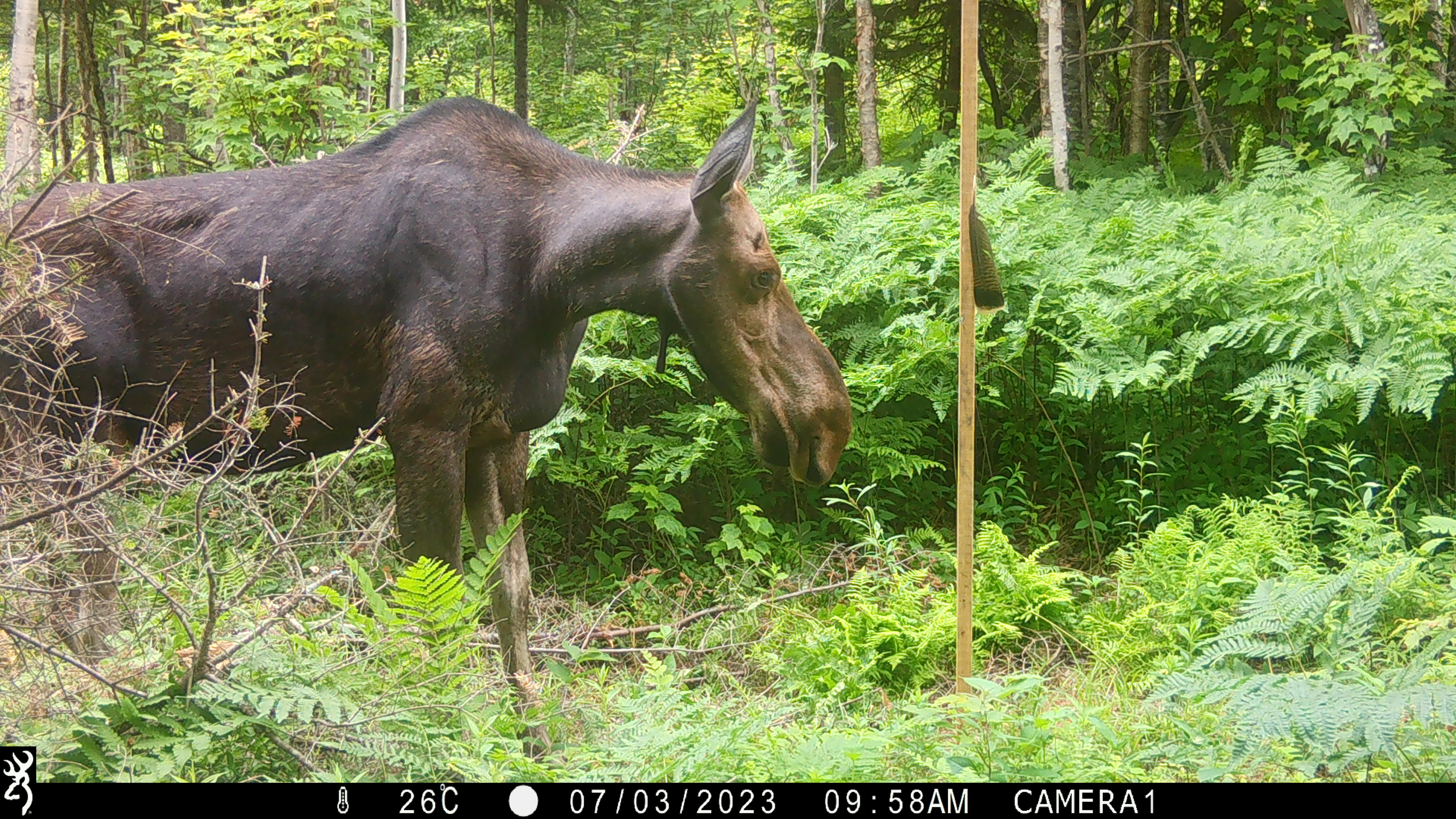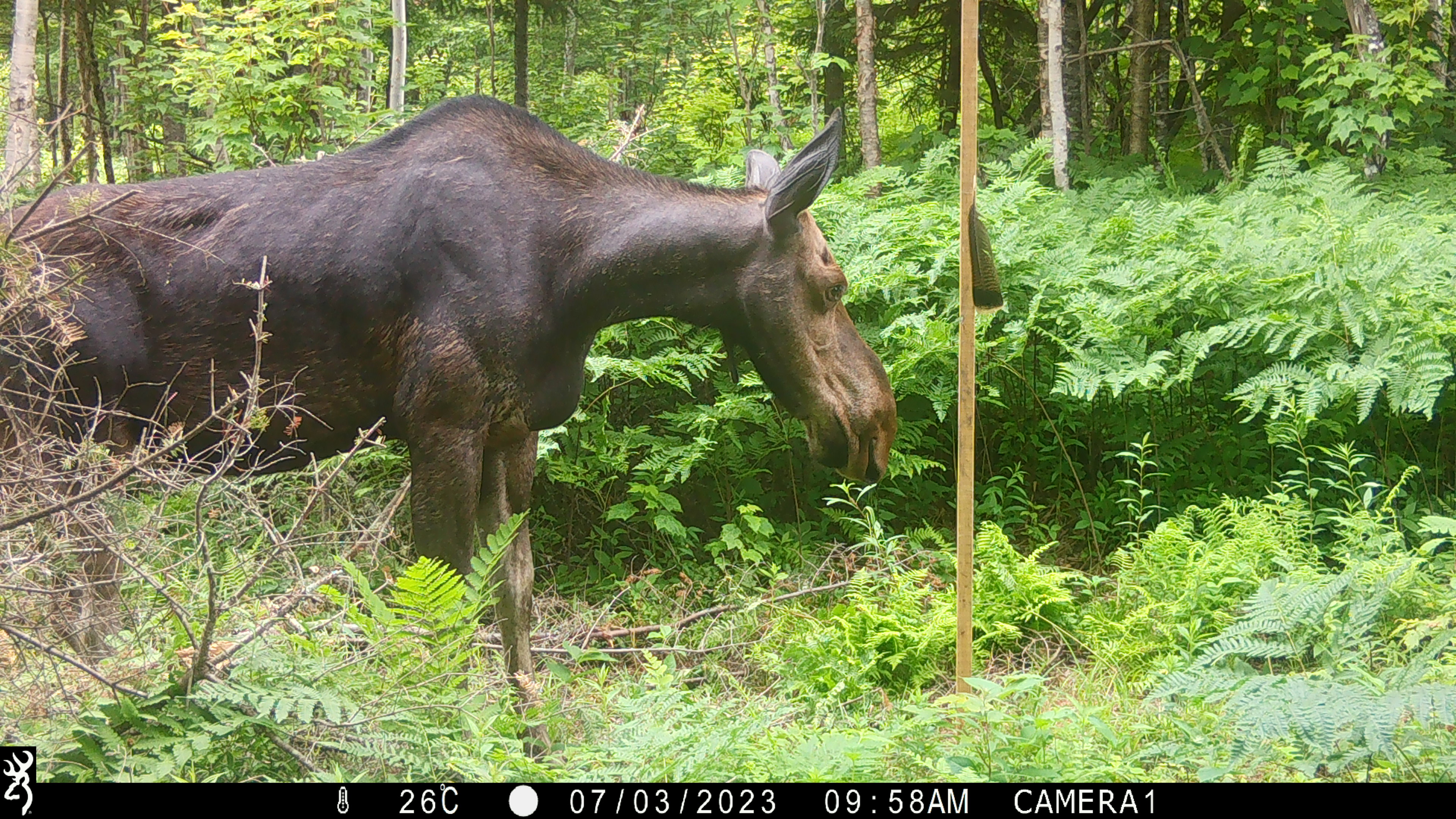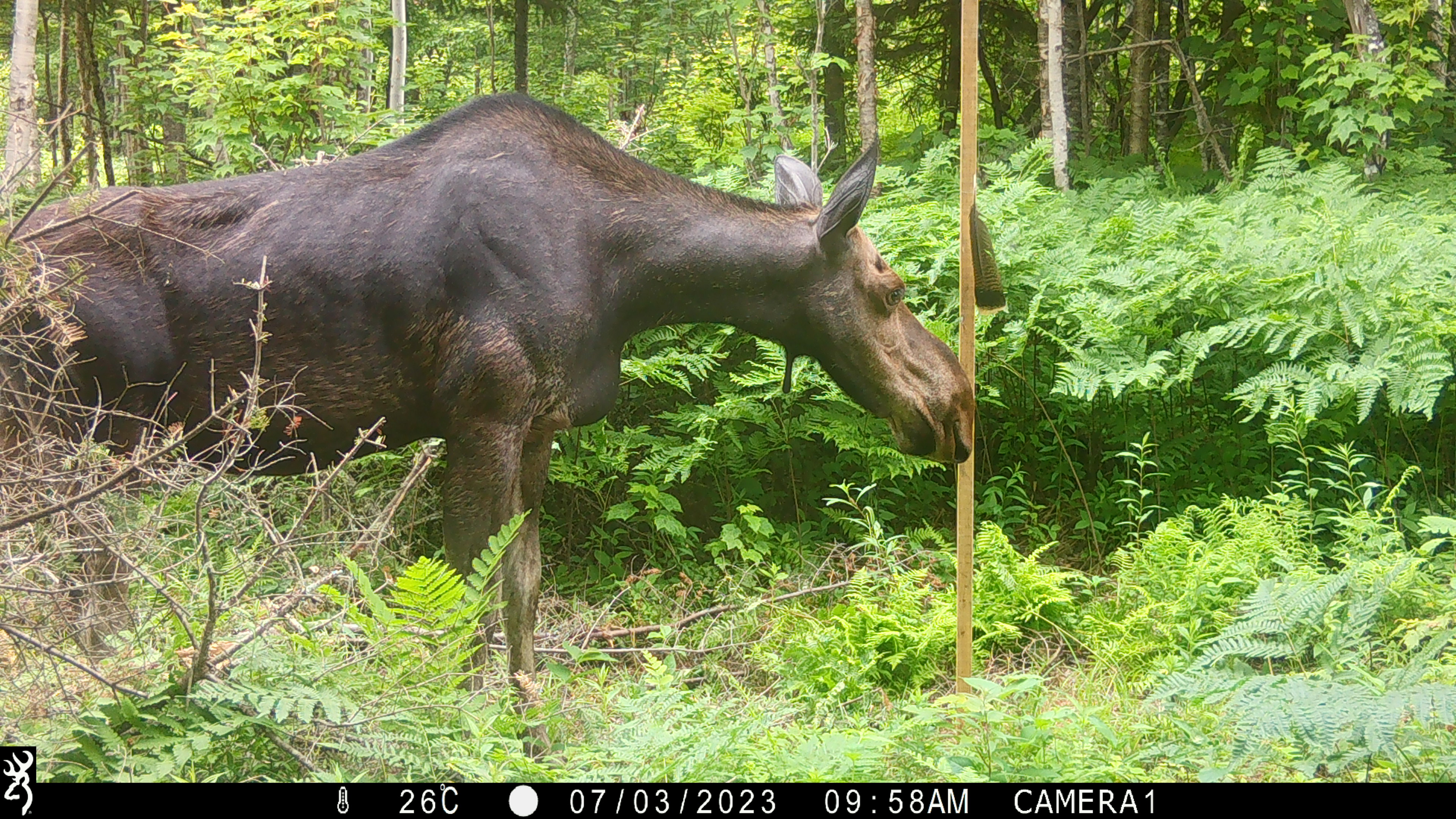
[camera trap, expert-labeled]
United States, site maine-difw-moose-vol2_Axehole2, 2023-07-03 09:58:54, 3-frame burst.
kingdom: Animalia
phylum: Chordata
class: Mammalia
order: Artiodactyla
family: Cervidae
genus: Alces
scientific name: Alces alces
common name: moose